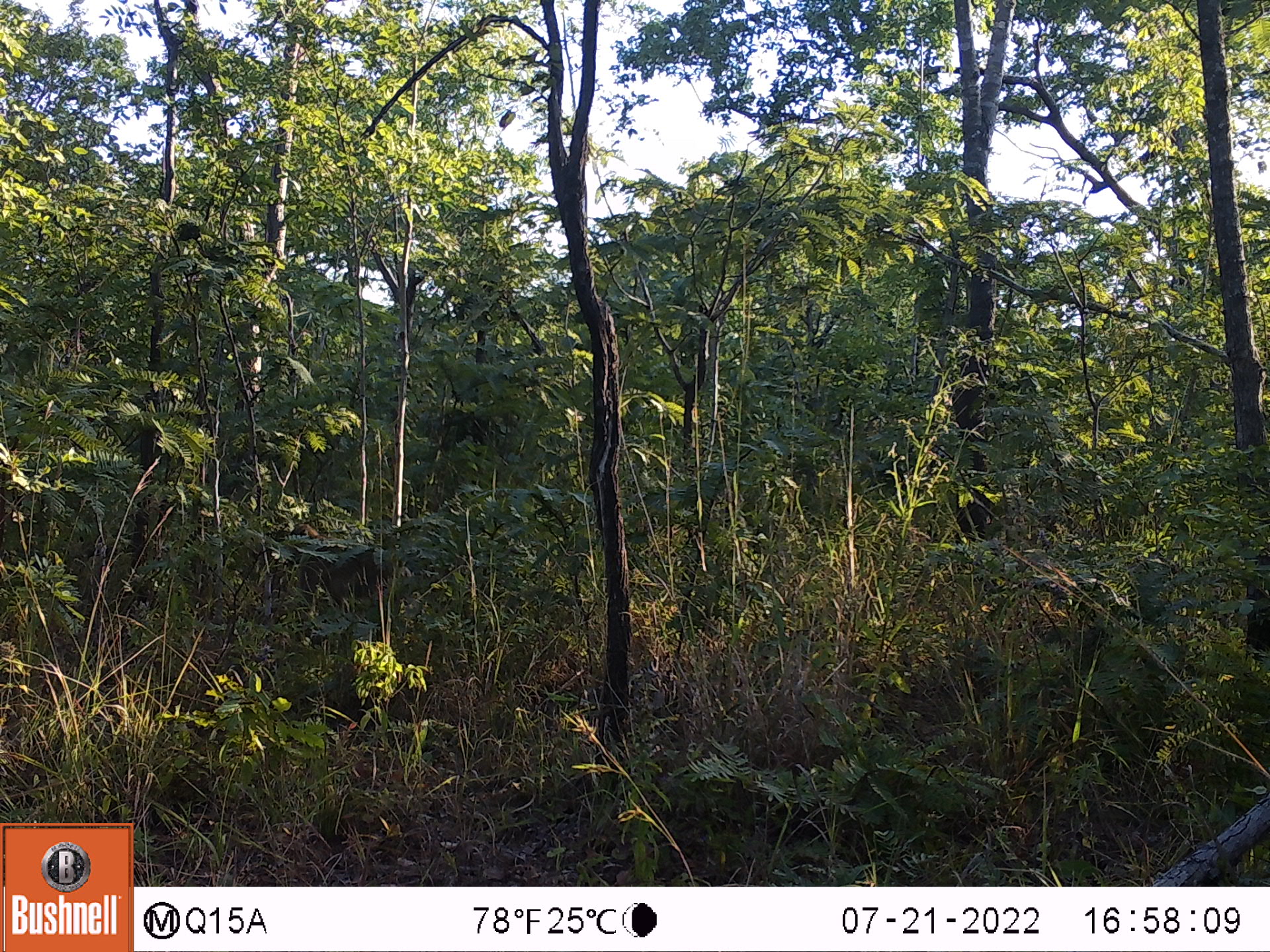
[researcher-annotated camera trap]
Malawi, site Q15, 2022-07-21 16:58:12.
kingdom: Animalia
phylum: Chordata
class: Mammalia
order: Artiodactyla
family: Suidae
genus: Phacochoerus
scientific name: Phacochoerus africanus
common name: common warthog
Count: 1.